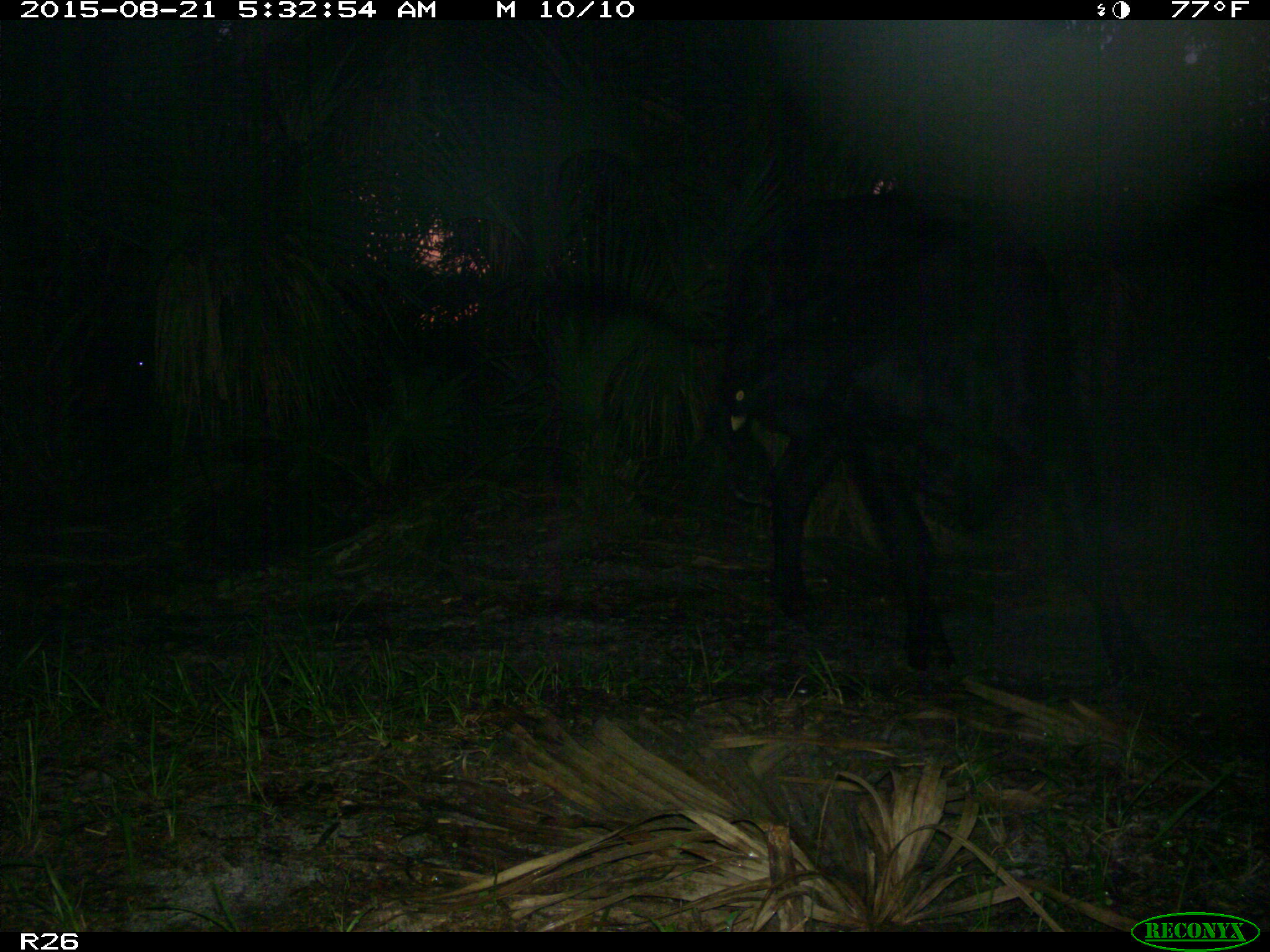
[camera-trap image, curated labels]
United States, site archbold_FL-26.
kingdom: Animalia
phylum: Chordata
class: Mammalia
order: Artiodactyla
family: Bovidae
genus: Bos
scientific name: Bos taurus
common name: domestic cow